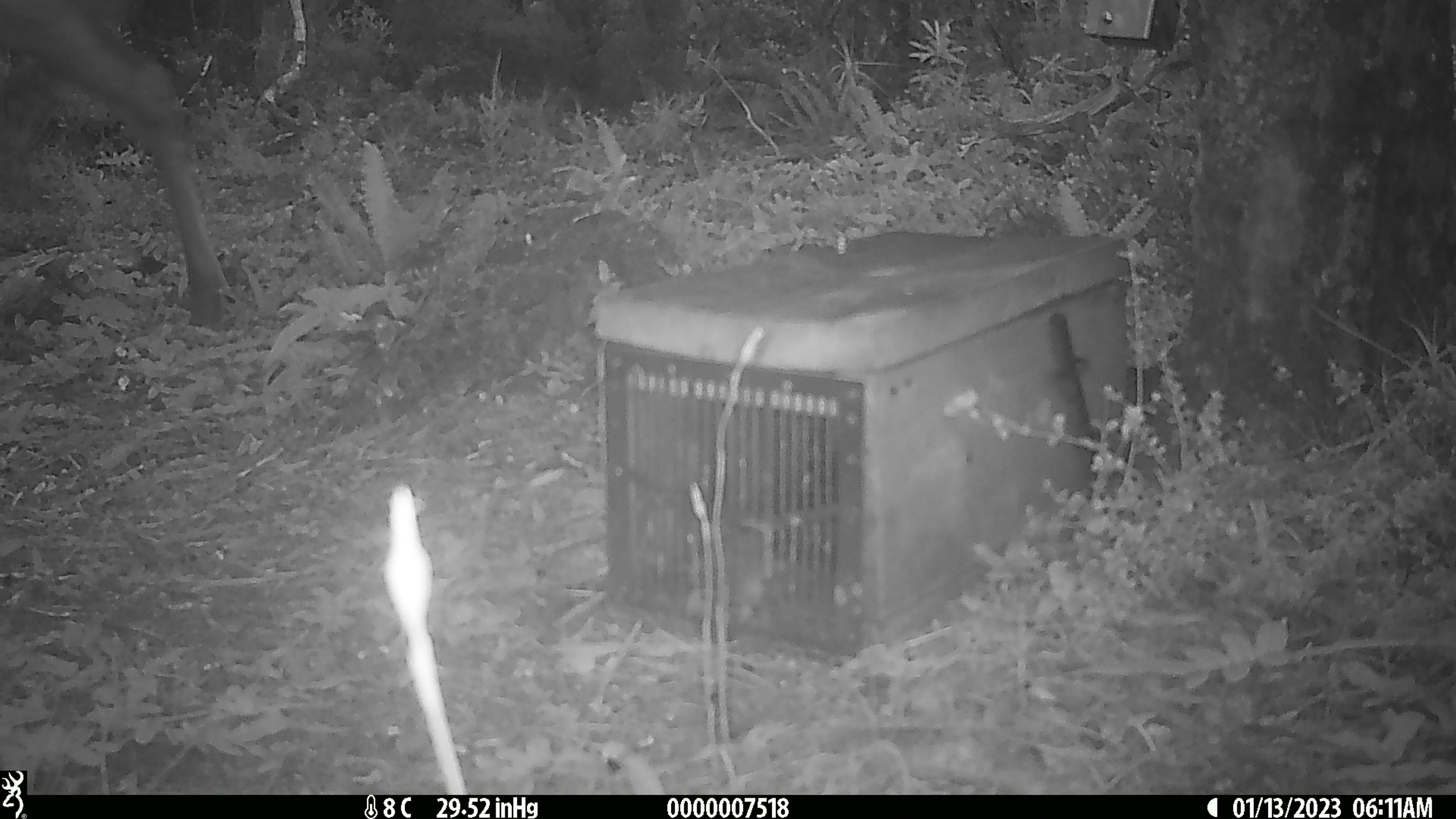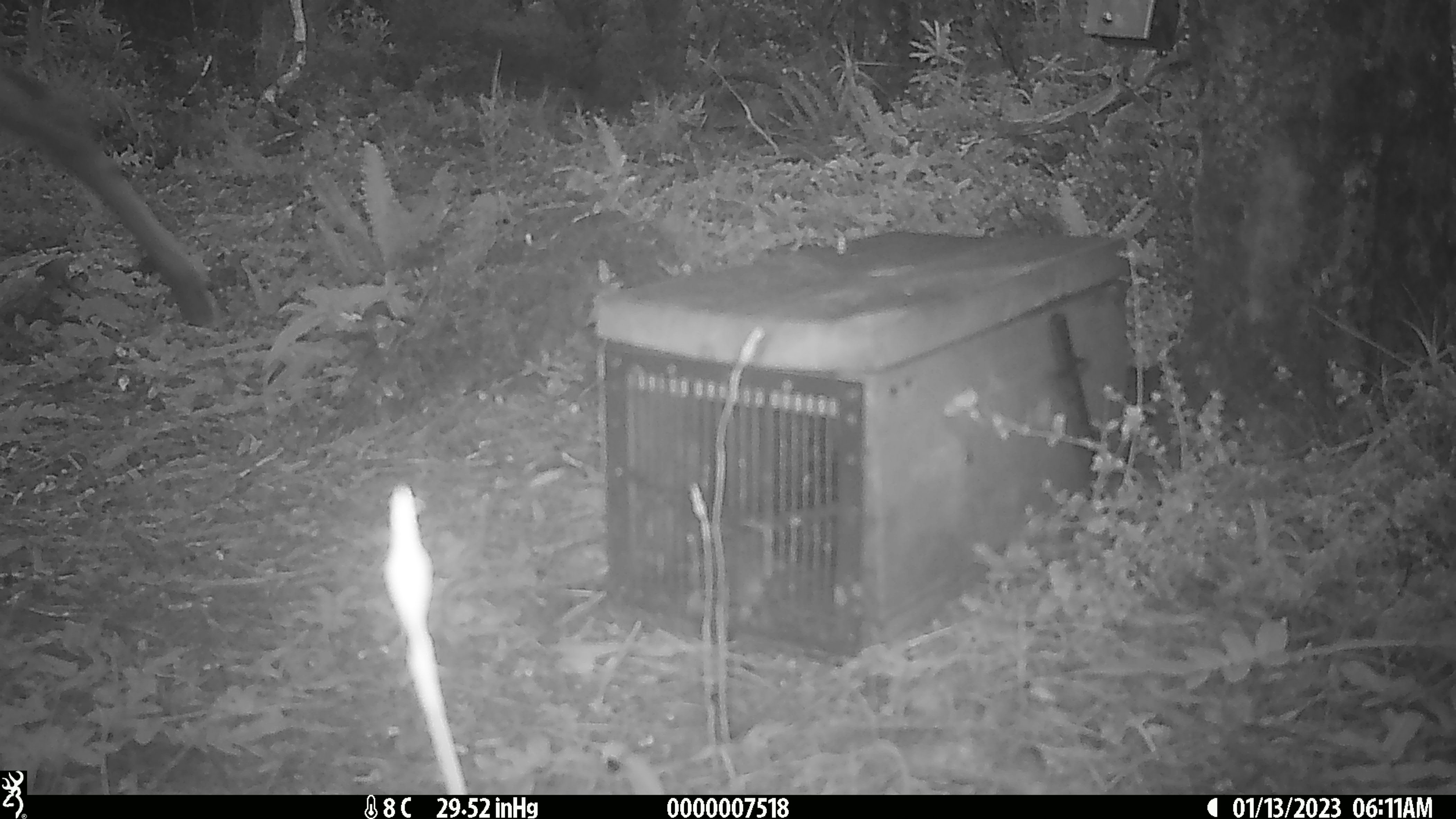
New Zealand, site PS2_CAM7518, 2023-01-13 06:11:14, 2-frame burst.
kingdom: Animalia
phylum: Chordata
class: Mammalia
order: Artiodactyla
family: Cervidae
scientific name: Cervidae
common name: deer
Deer (Cervidae).